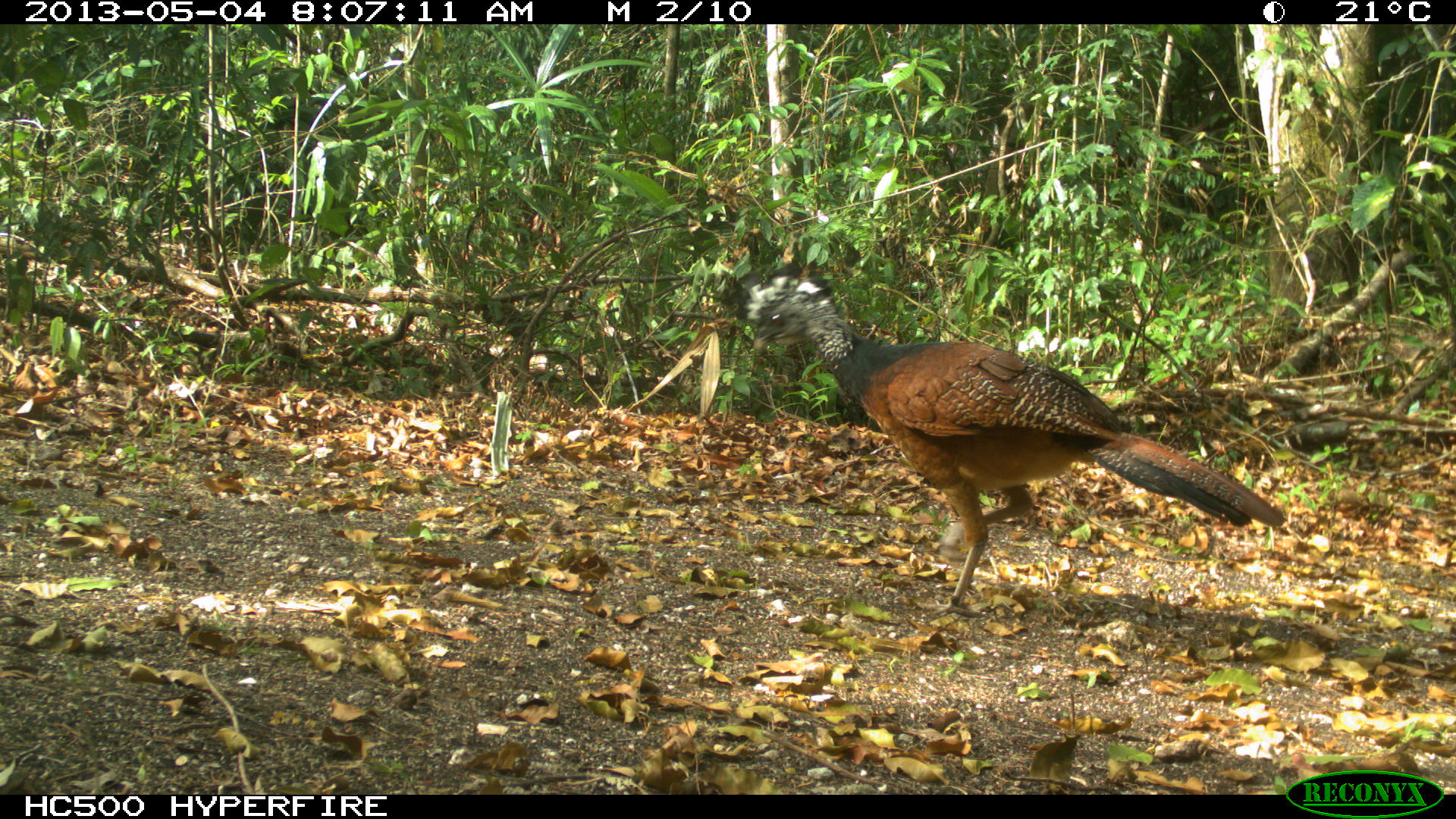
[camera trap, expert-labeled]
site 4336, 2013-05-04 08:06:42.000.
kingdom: Animalia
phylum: Chordata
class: Aves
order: Galliformes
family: Cracidae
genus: Crax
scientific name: Crax rubra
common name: great curassow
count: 2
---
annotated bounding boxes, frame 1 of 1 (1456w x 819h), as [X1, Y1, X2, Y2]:
crax rubra: [733, 262, 1287, 615]